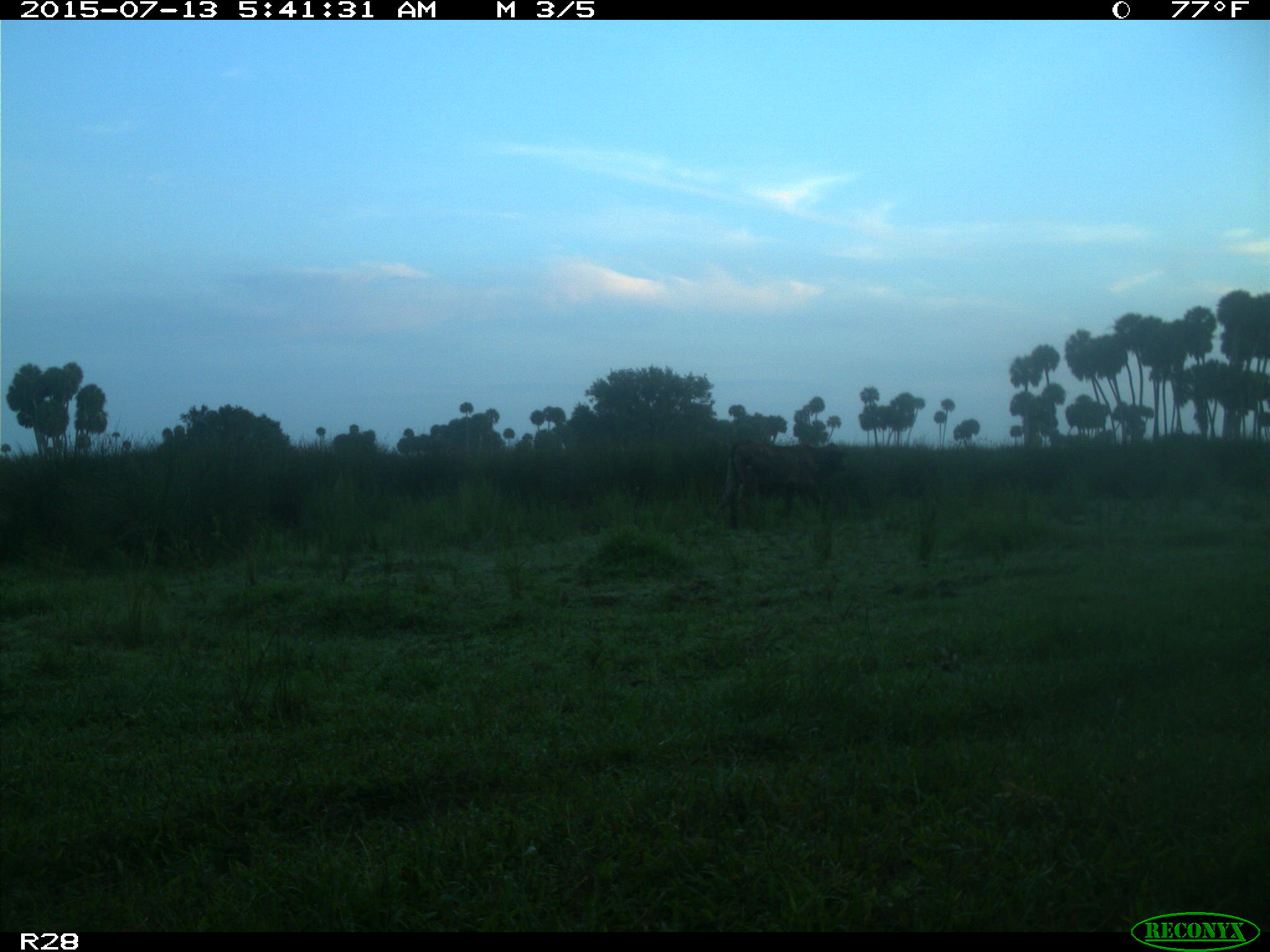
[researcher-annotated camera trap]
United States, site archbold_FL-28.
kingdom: Animalia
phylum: Chordata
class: Mammalia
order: Artiodactyla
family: Bovidae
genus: Bos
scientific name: Bos taurus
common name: domestic cow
Bos taurus (domestic cow).